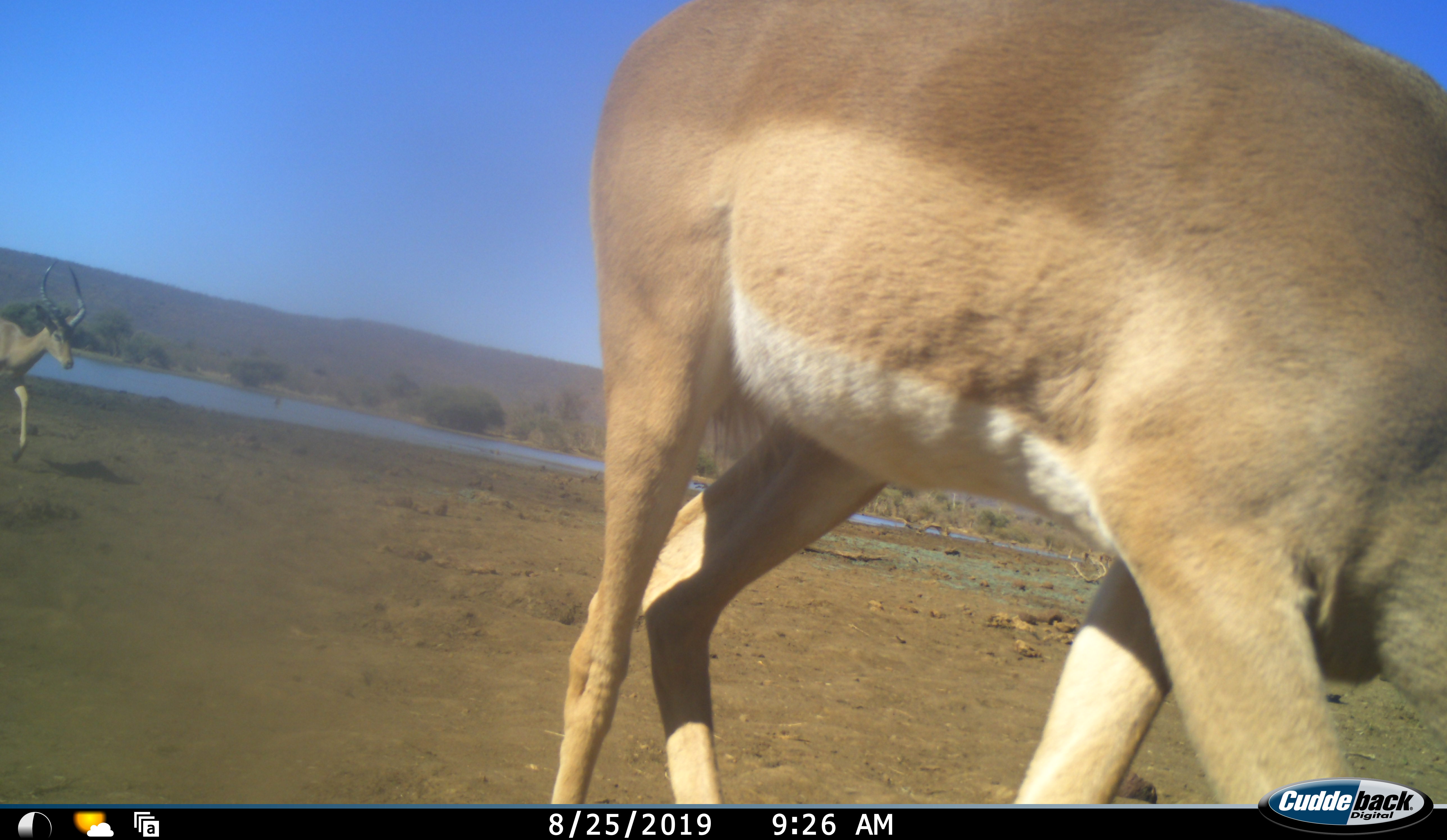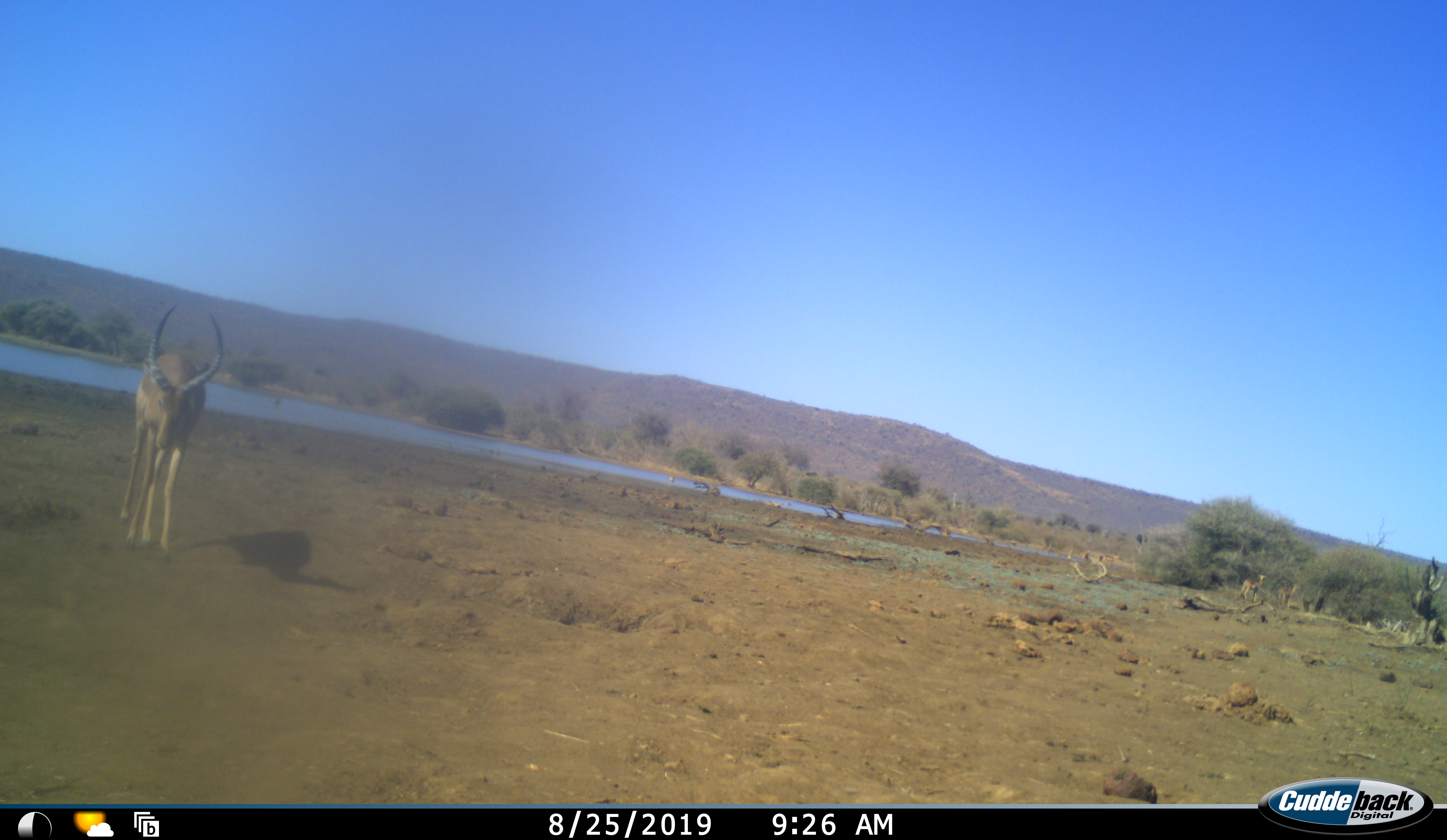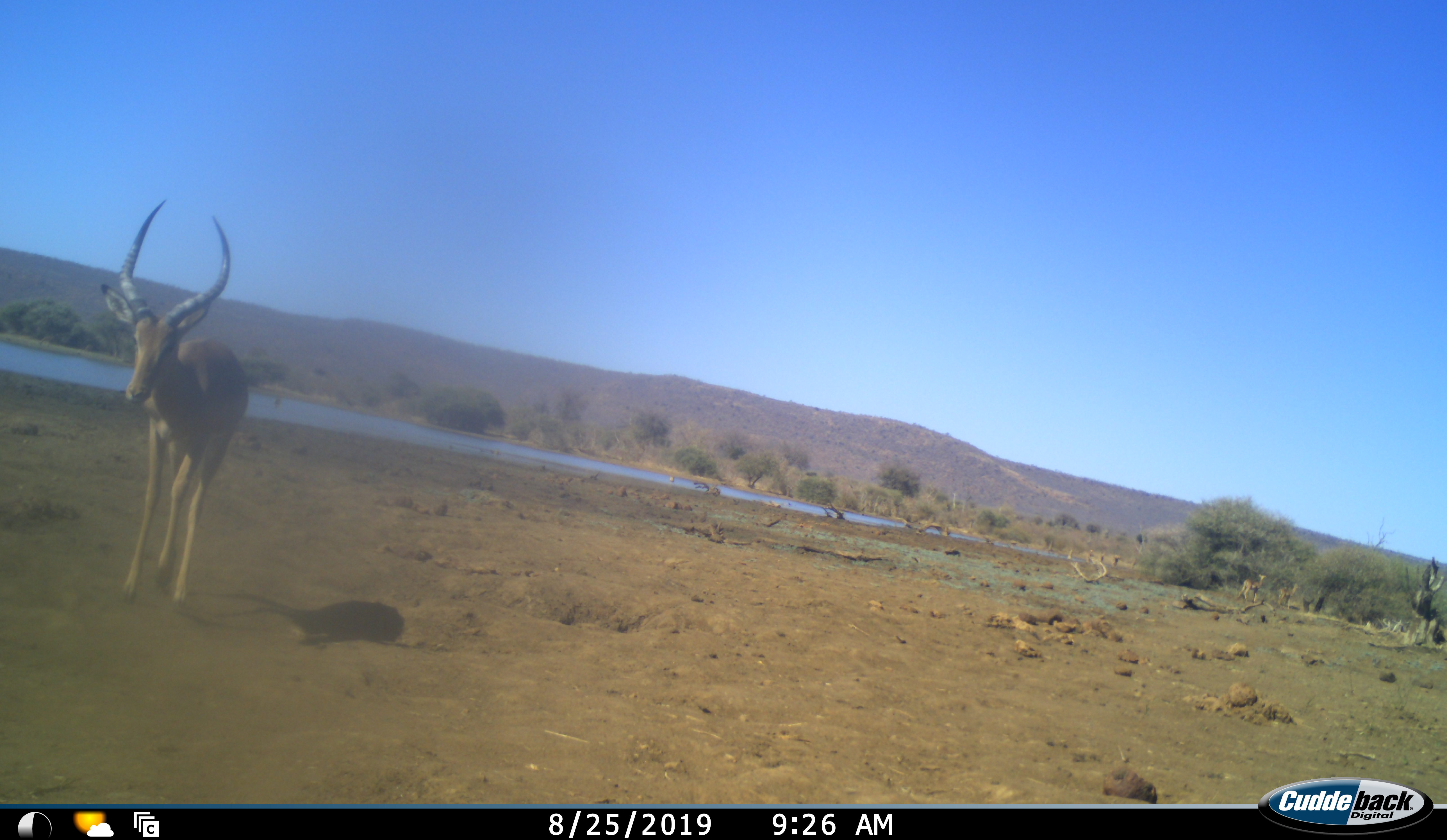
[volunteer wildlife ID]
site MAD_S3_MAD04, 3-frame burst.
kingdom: Animalia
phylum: Chordata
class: Mammalia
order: Artiodactyla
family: Bovidae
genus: Aepyceros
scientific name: Aepyceros melampus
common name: impala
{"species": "impala (Aepyceros melampus)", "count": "2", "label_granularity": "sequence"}